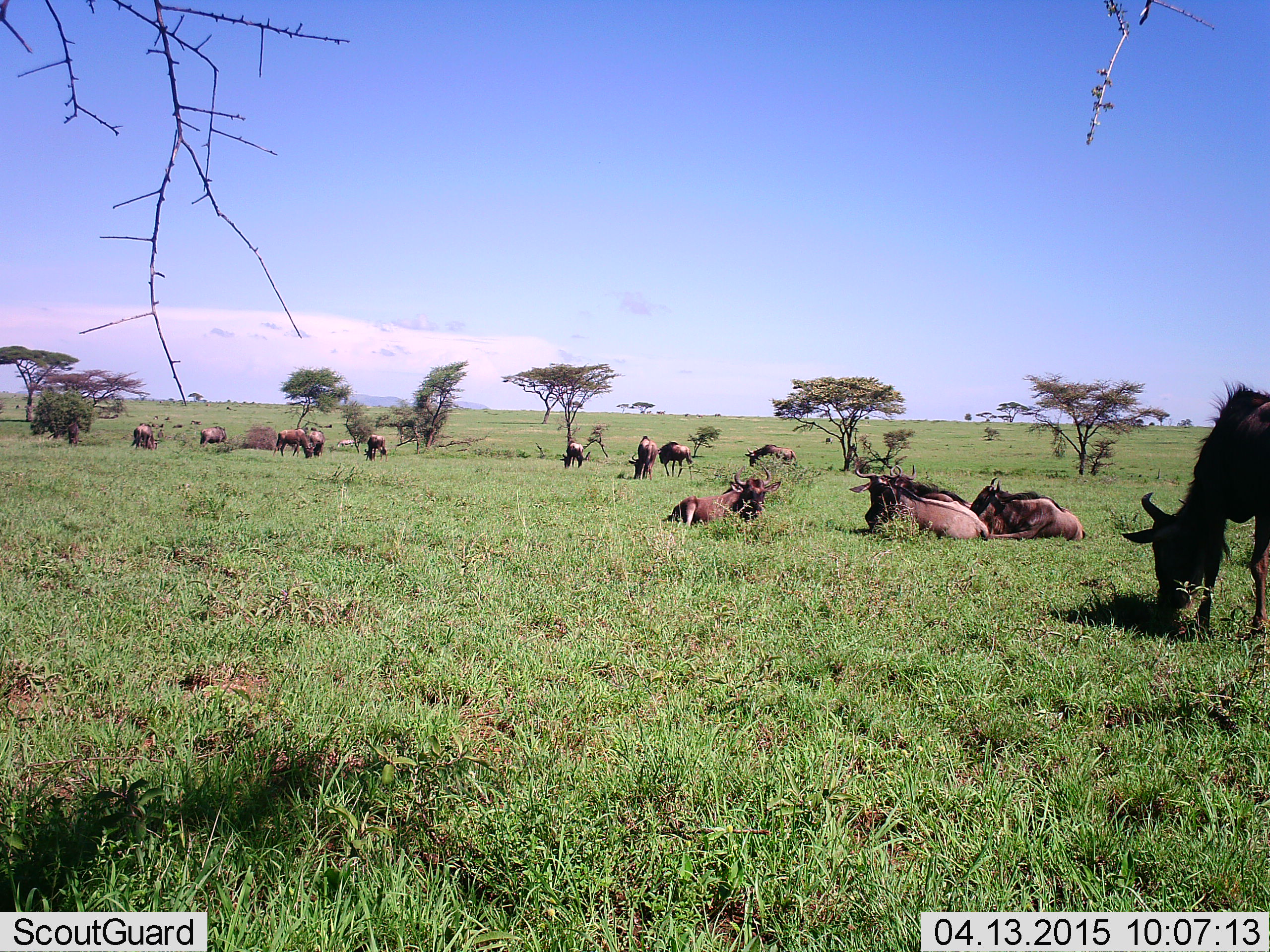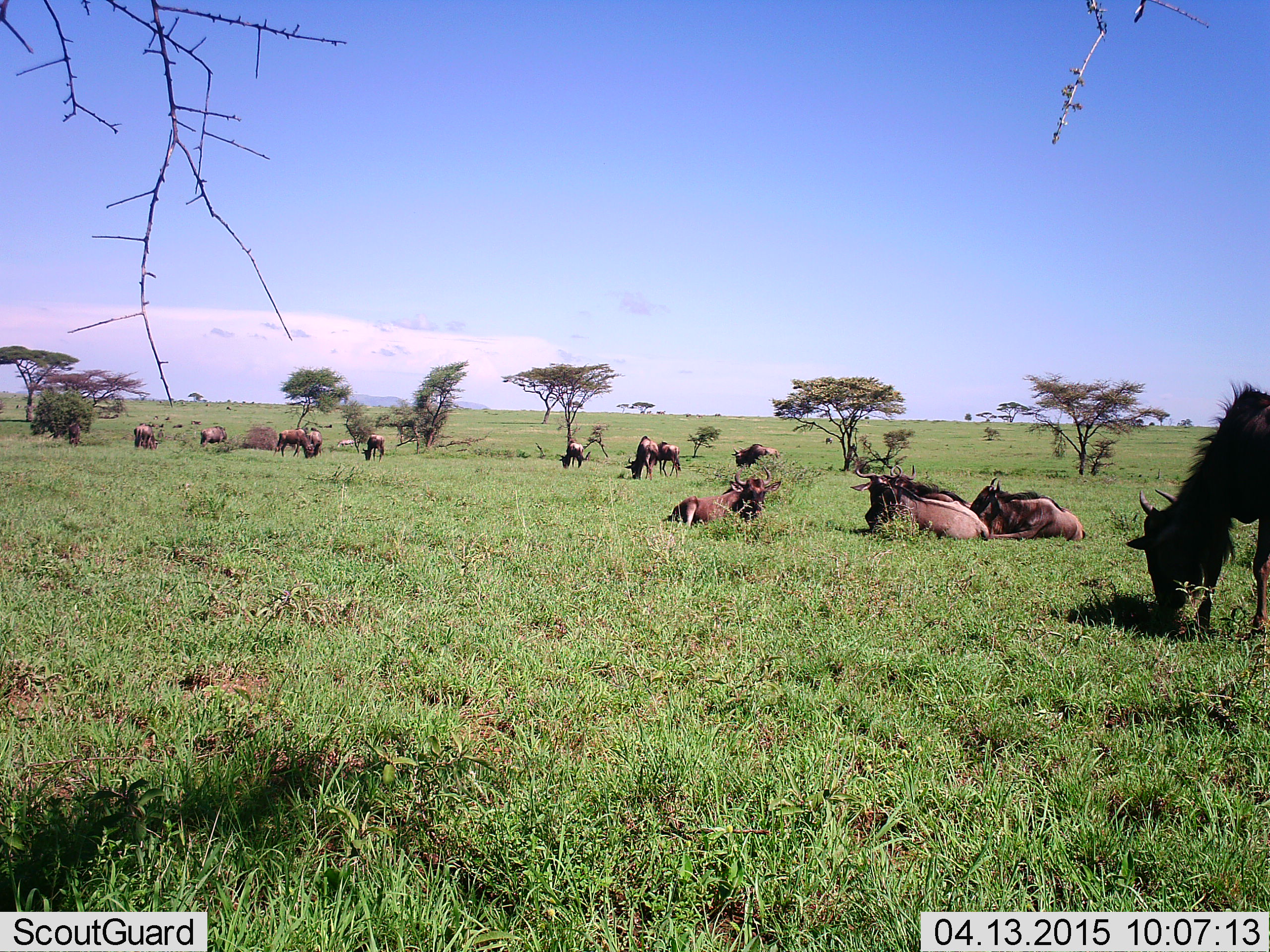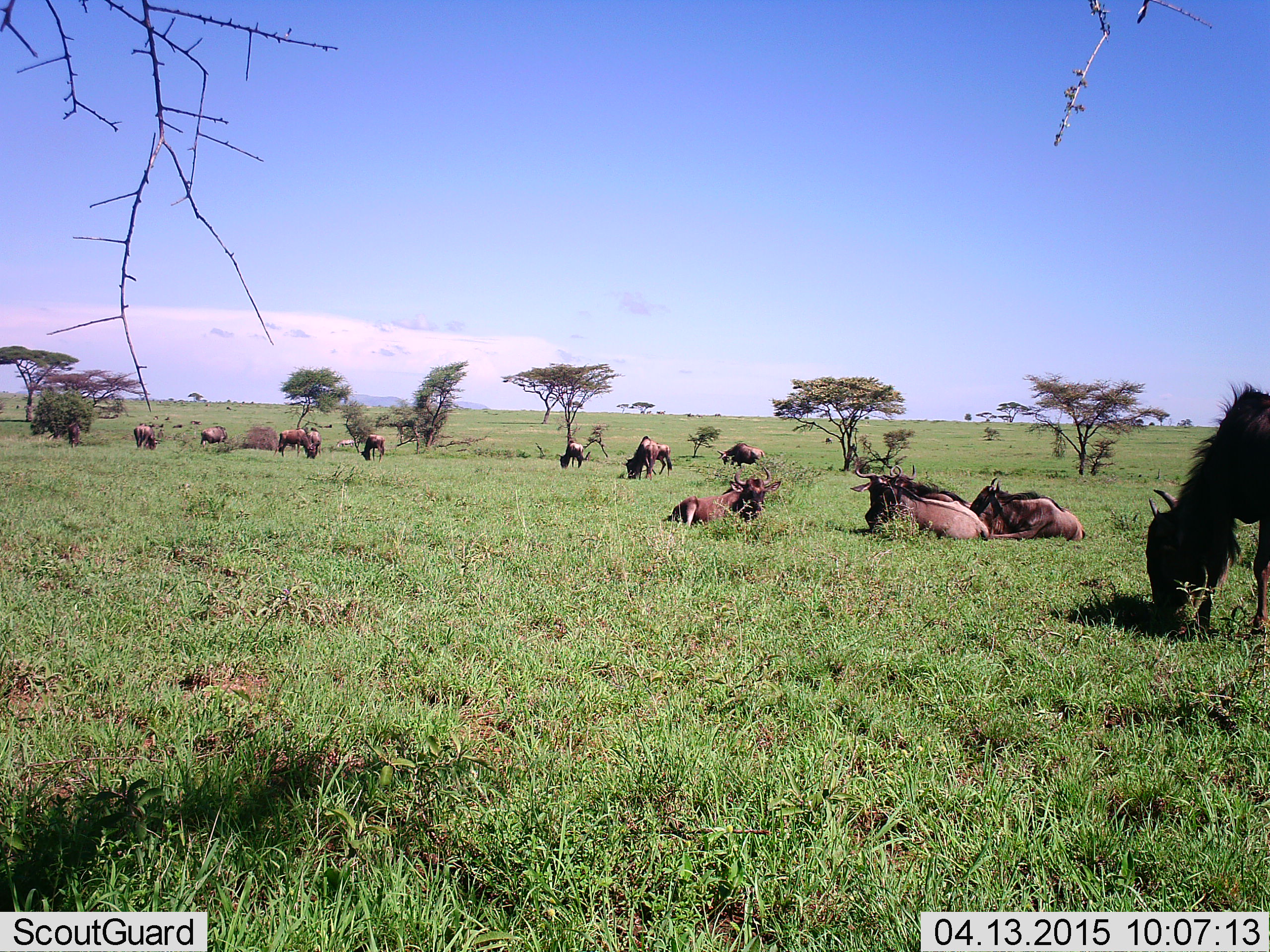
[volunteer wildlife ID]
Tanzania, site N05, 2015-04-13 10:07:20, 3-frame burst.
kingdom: Animalia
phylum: Chordata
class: Mammalia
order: Artiodactyla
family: Bovidae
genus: Connochaetes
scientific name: Connochaetes taurinus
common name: blue wildebeest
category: wildebeest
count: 11-50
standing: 30%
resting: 100%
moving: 50%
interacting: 0%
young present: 0%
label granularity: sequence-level